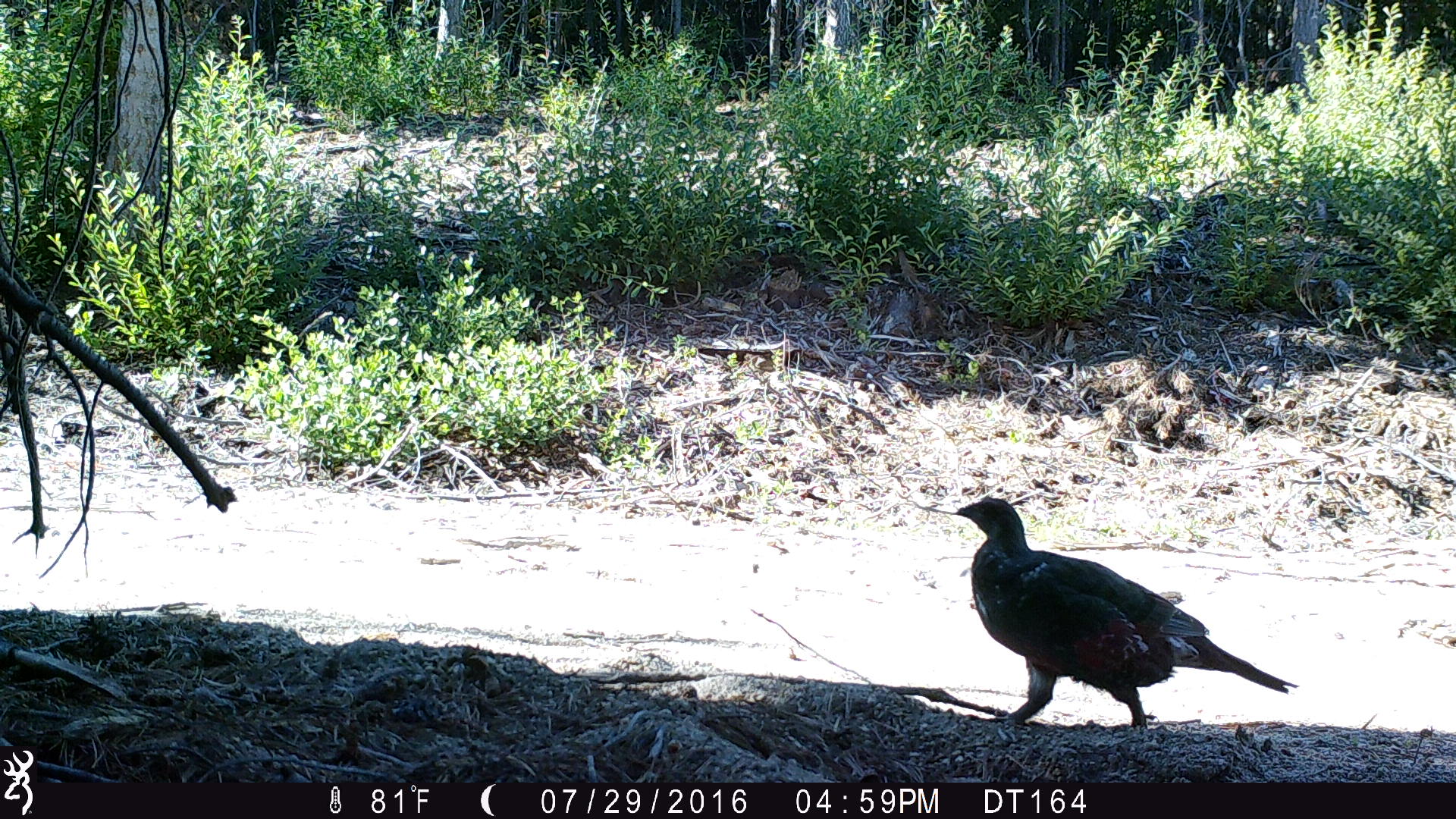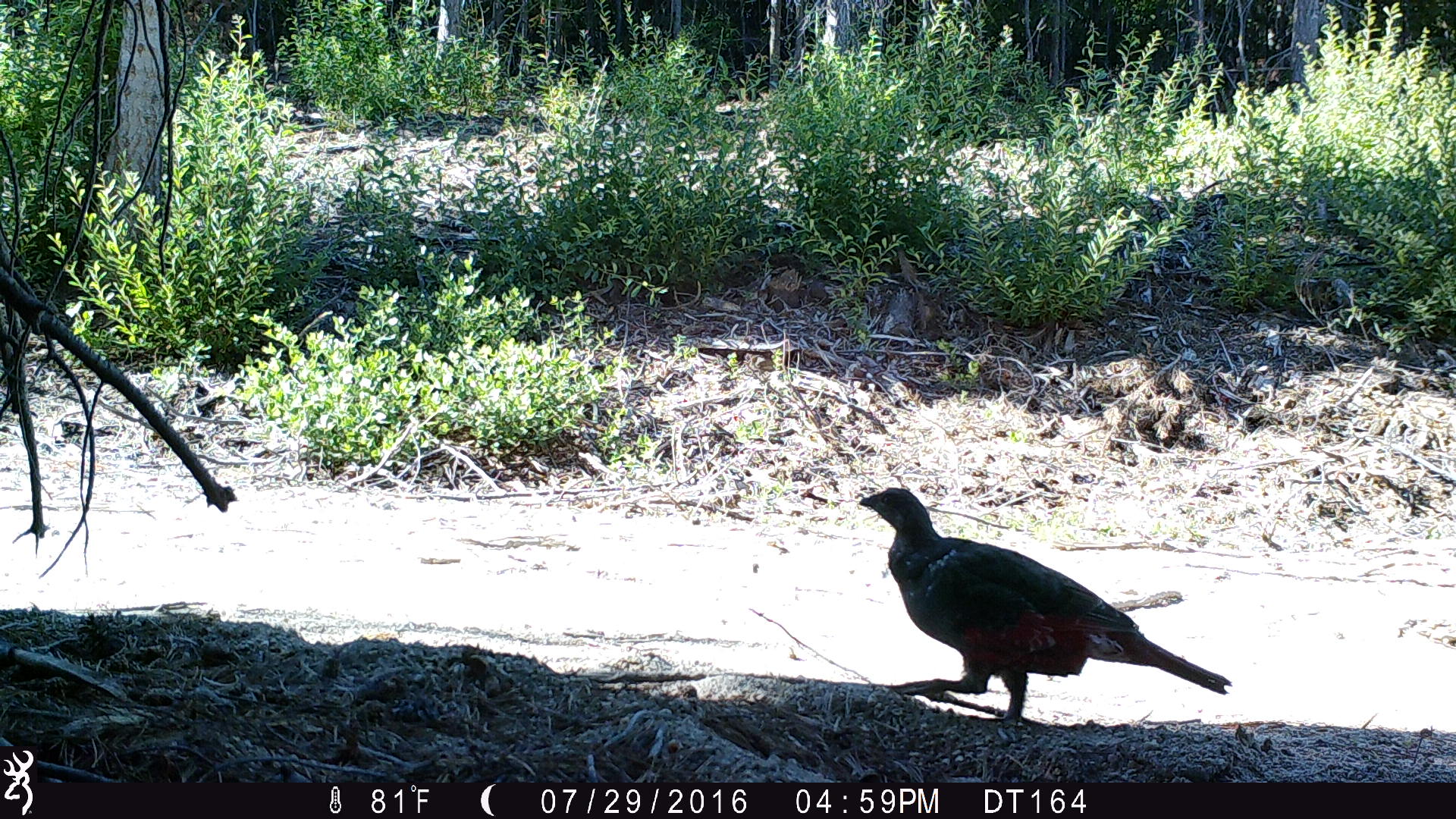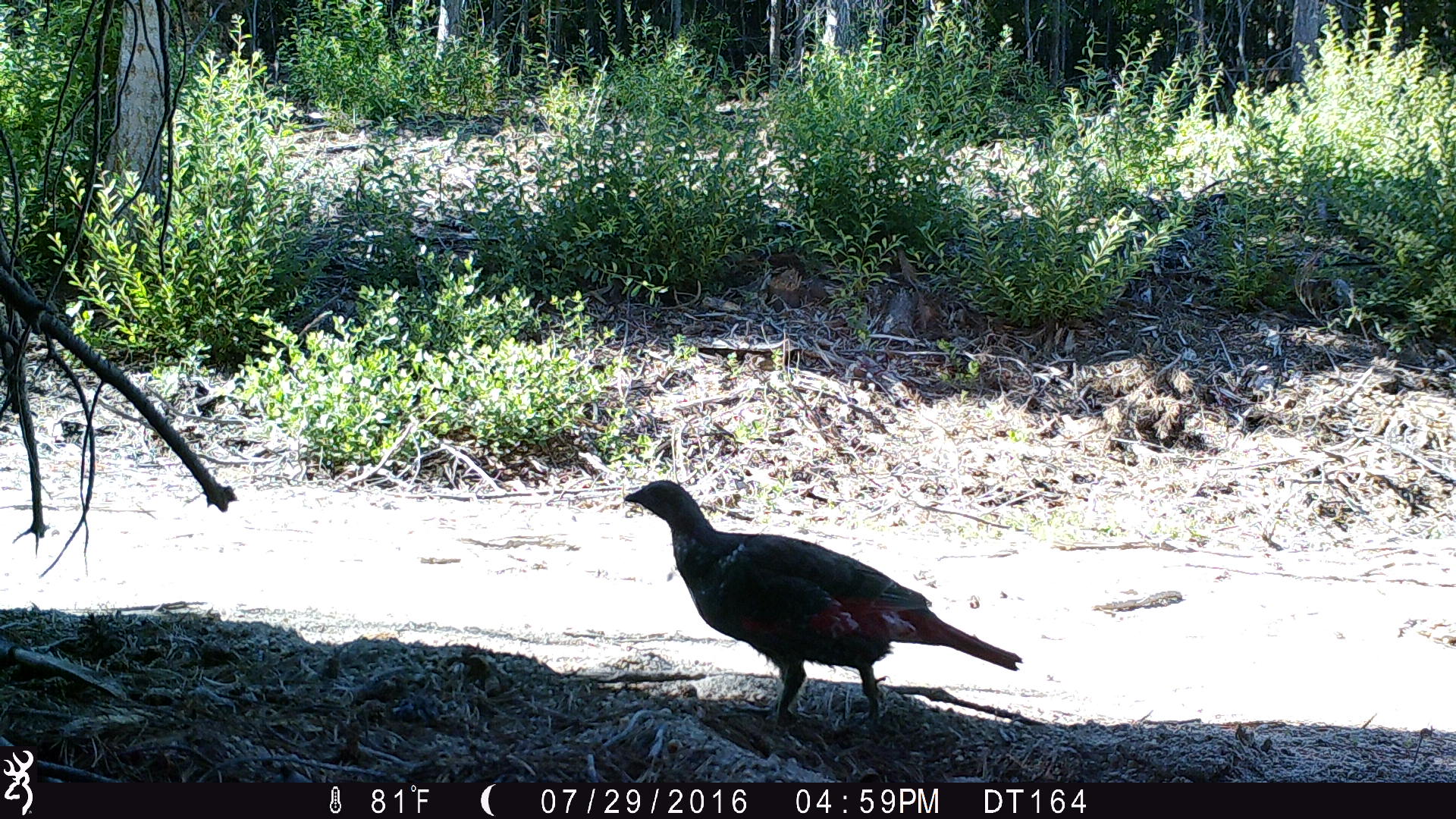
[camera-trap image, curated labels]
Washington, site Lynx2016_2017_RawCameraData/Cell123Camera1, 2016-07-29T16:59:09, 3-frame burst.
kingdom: Animalia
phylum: Chordata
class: Aves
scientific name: Aves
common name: birds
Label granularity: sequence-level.